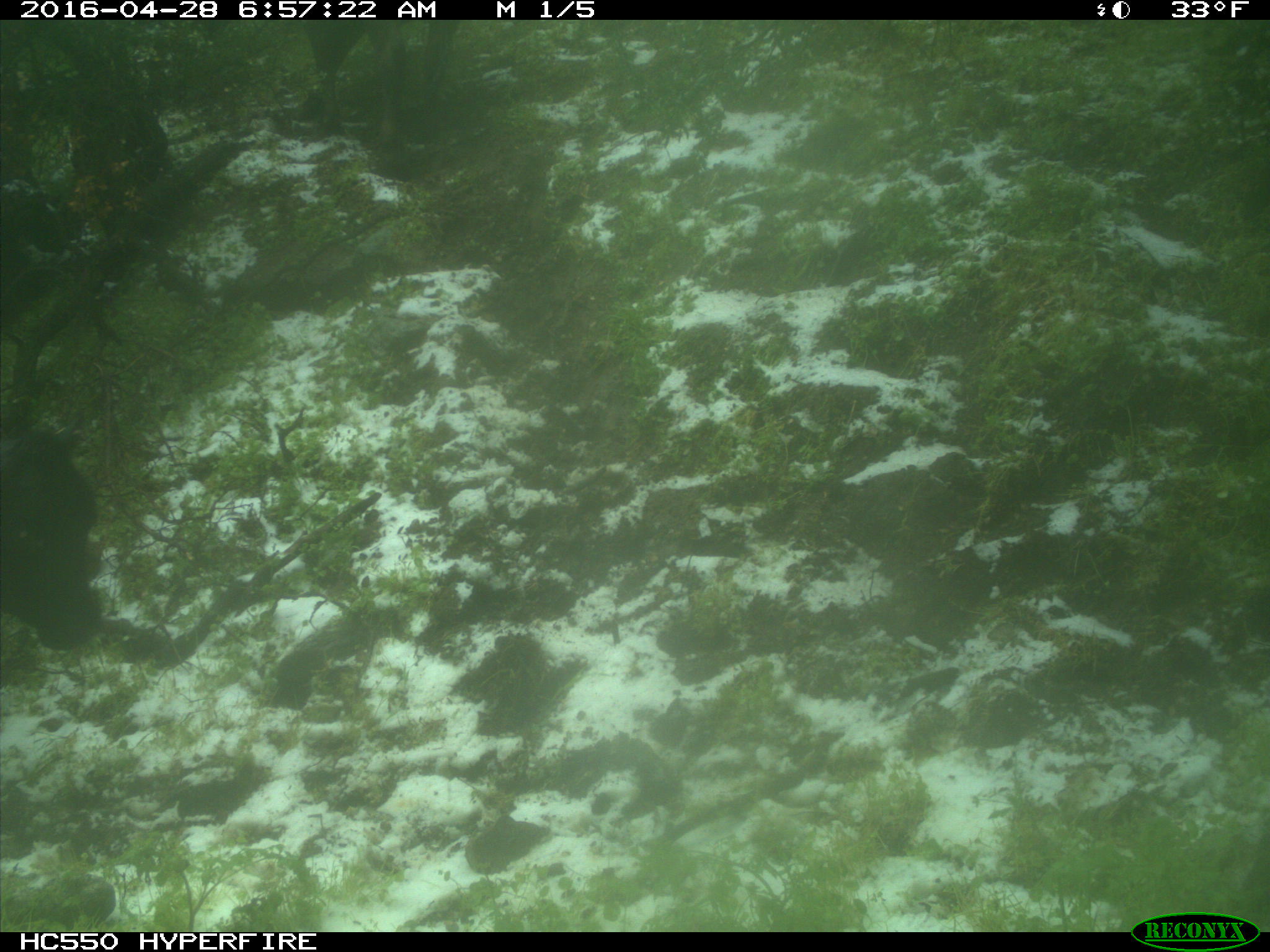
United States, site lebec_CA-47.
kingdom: Animalia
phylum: Chordata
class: Mammalia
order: Artiodactyla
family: Bovidae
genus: Bos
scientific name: Bos taurus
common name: domestic cow